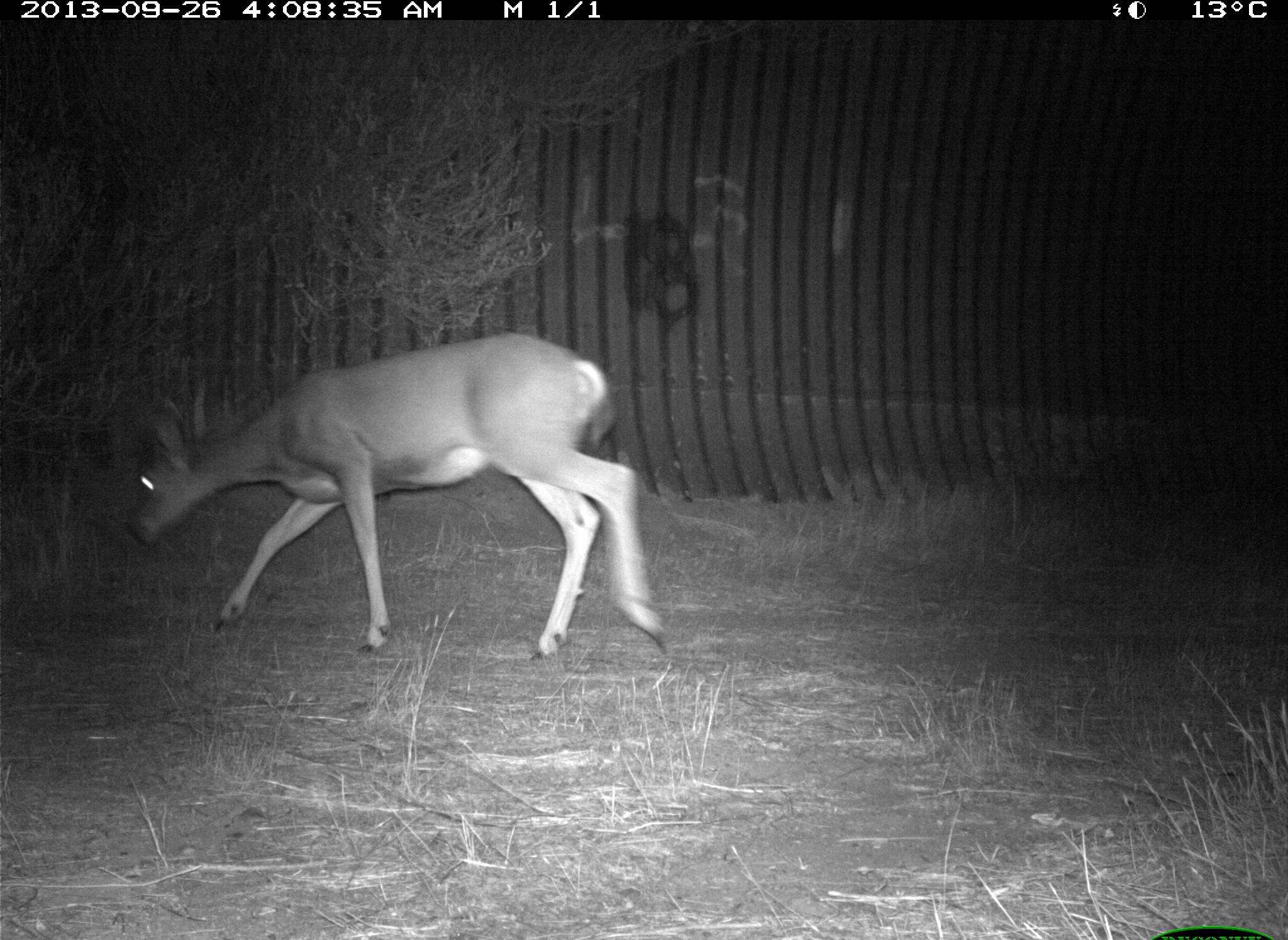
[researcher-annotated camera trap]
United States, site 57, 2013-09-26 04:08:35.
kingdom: Animalia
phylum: Chordata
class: Mammalia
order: Artiodactyla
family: Cervidae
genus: Odocoileus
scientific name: Odocoileus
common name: deer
Deer (Odocoileus).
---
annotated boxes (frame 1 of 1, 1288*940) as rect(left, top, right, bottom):
deer: rect(119, 331, 677, 670)